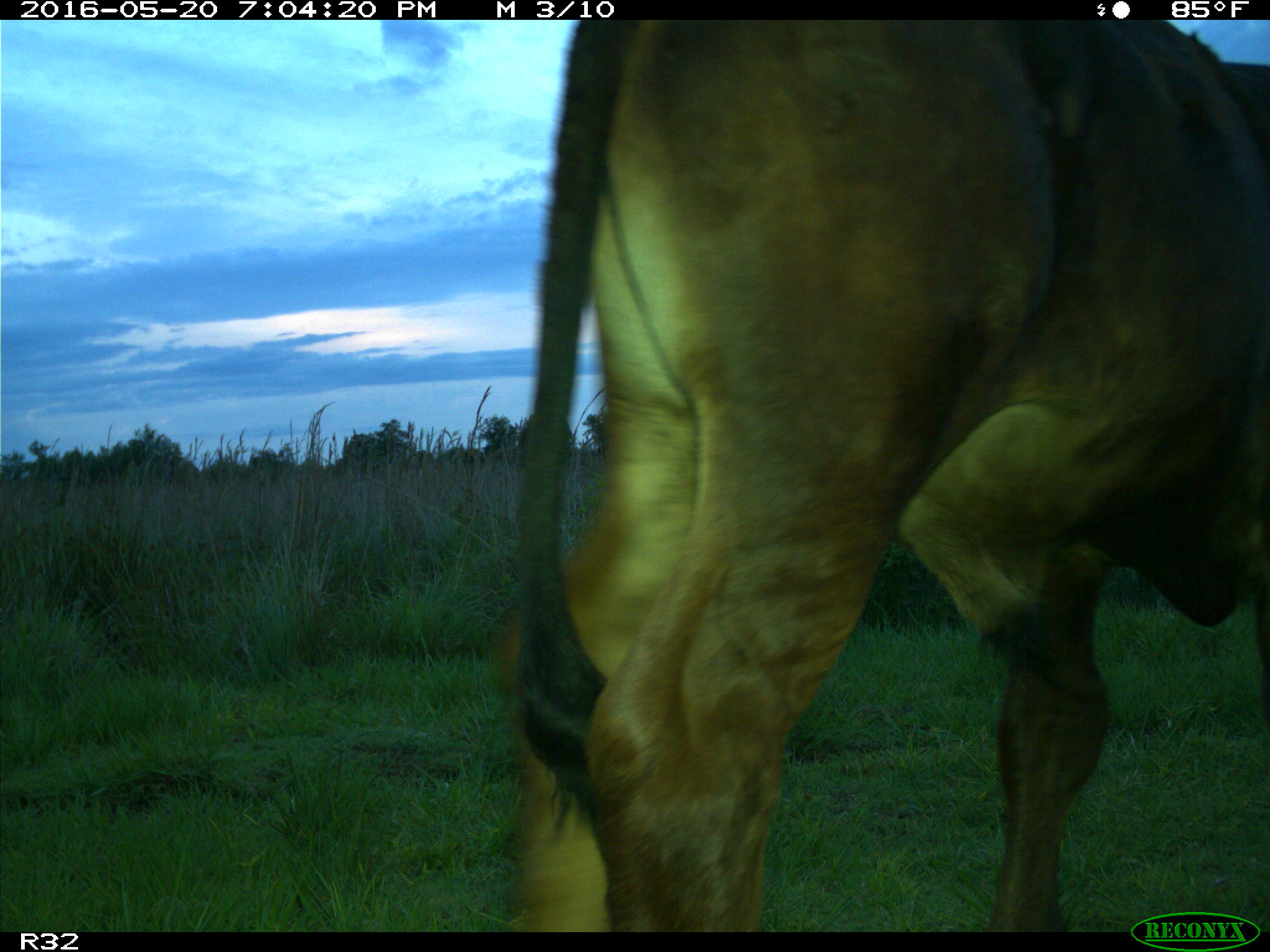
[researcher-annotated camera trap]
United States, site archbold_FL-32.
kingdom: Animalia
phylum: Chordata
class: Mammalia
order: Artiodactyla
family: Bovidae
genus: Bos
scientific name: Bos taurus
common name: domestic cow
Bos taurus (domestic cow).